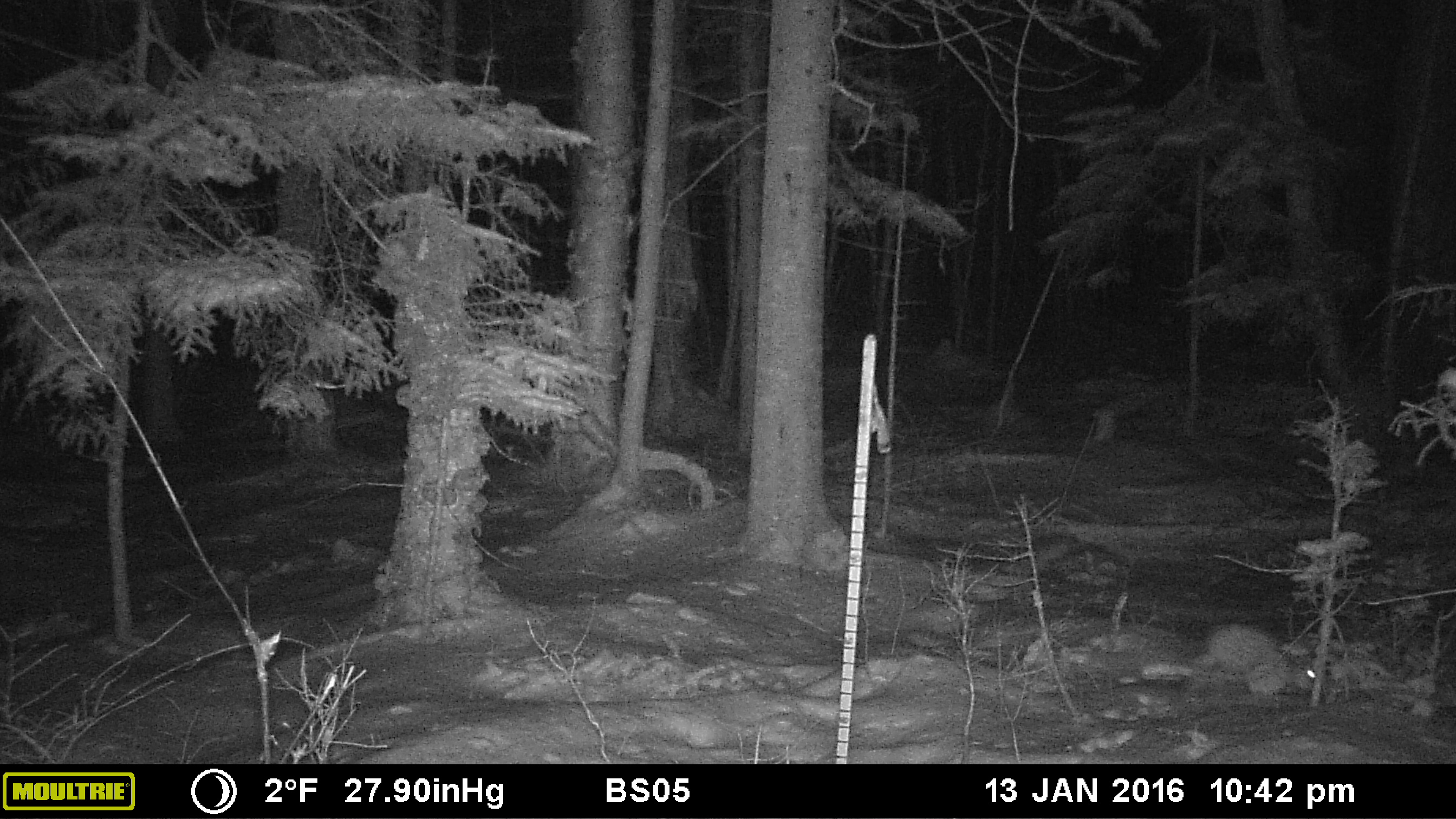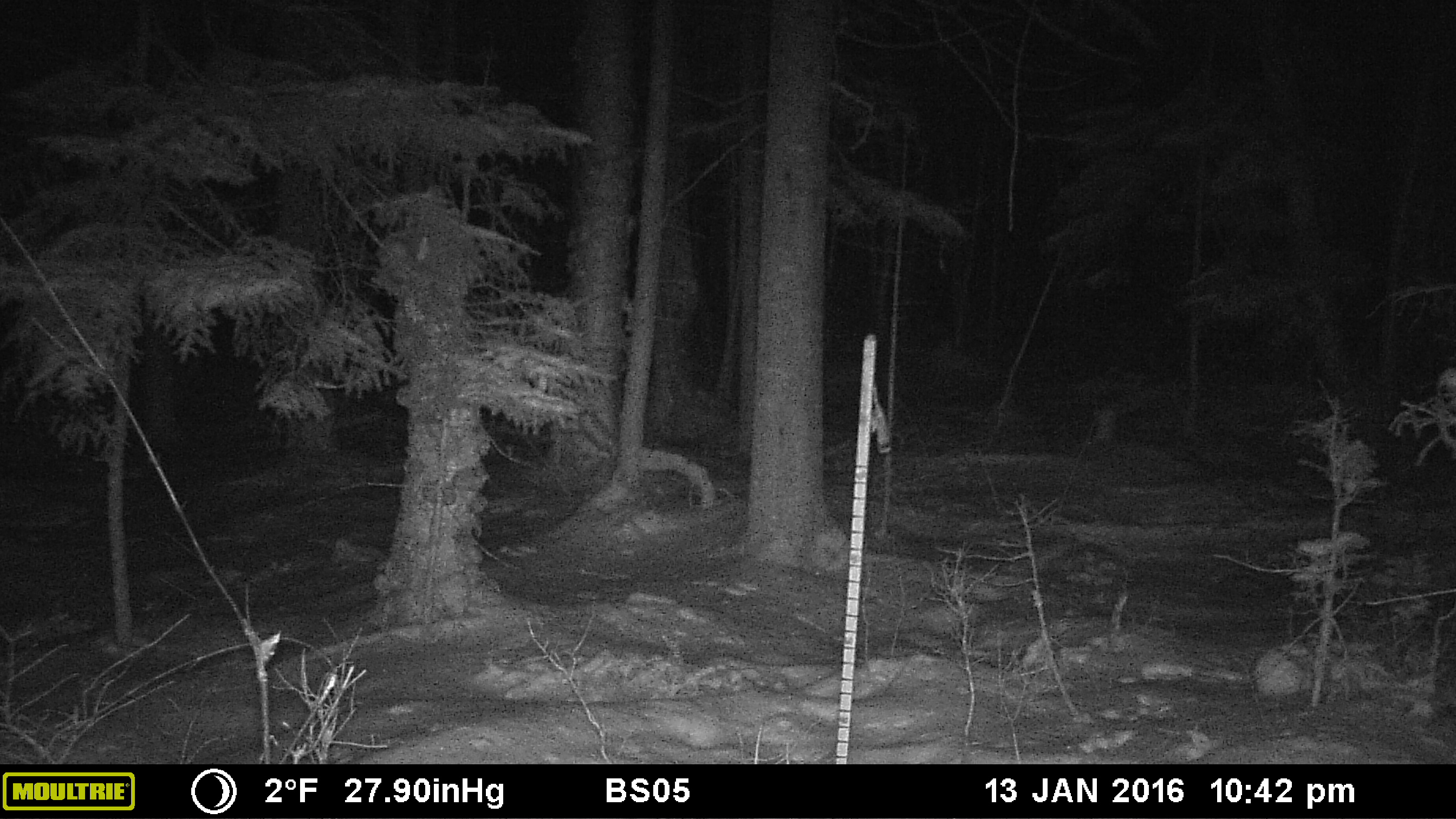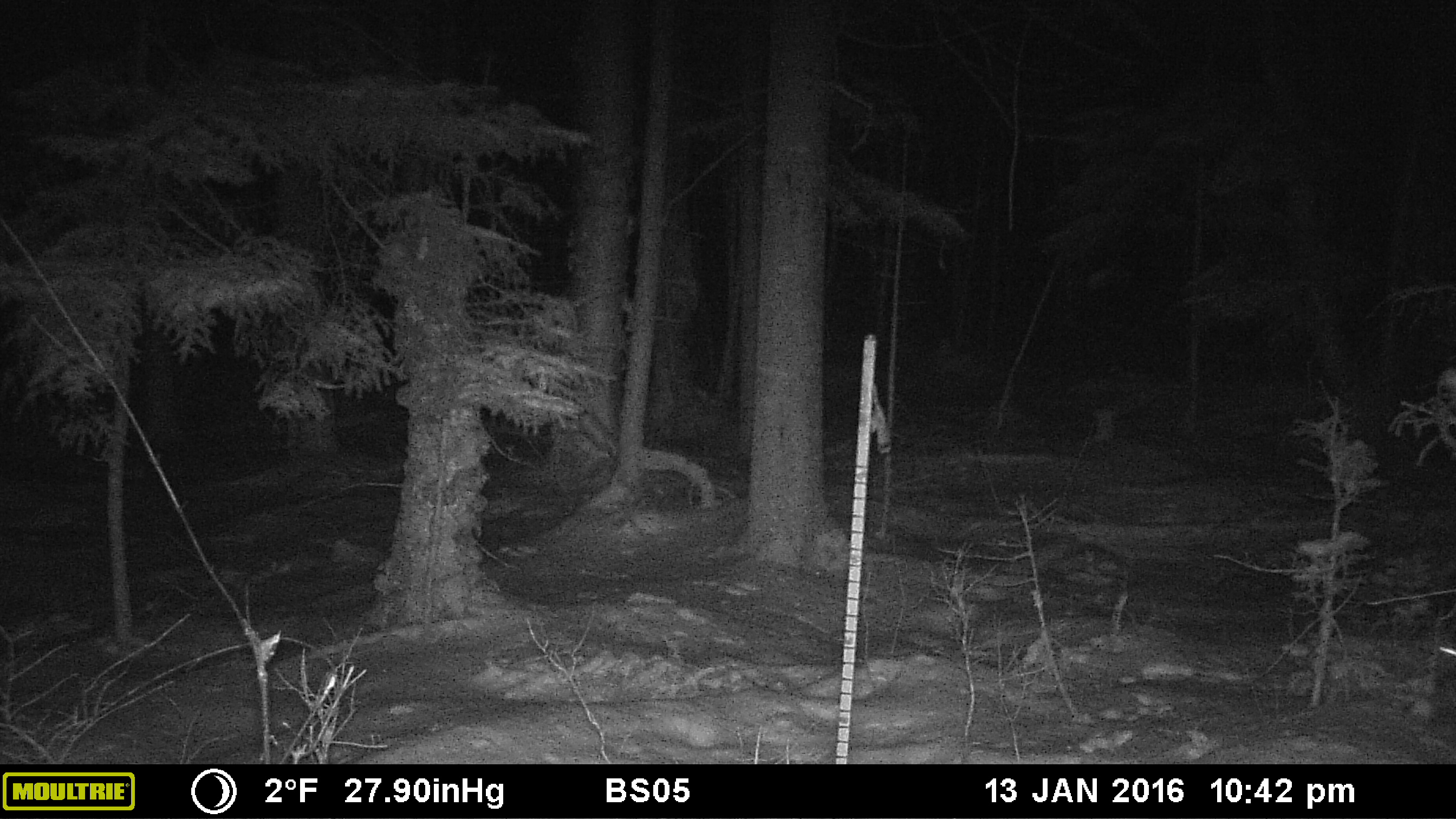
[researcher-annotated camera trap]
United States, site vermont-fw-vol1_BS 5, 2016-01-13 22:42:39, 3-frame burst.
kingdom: Animalia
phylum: Chordata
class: Mammalia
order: Lagomorpha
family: Leporidae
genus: Lepus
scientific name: Lepus americanus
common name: snowshoe hare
Snowshoe hare (Lepus americanus).